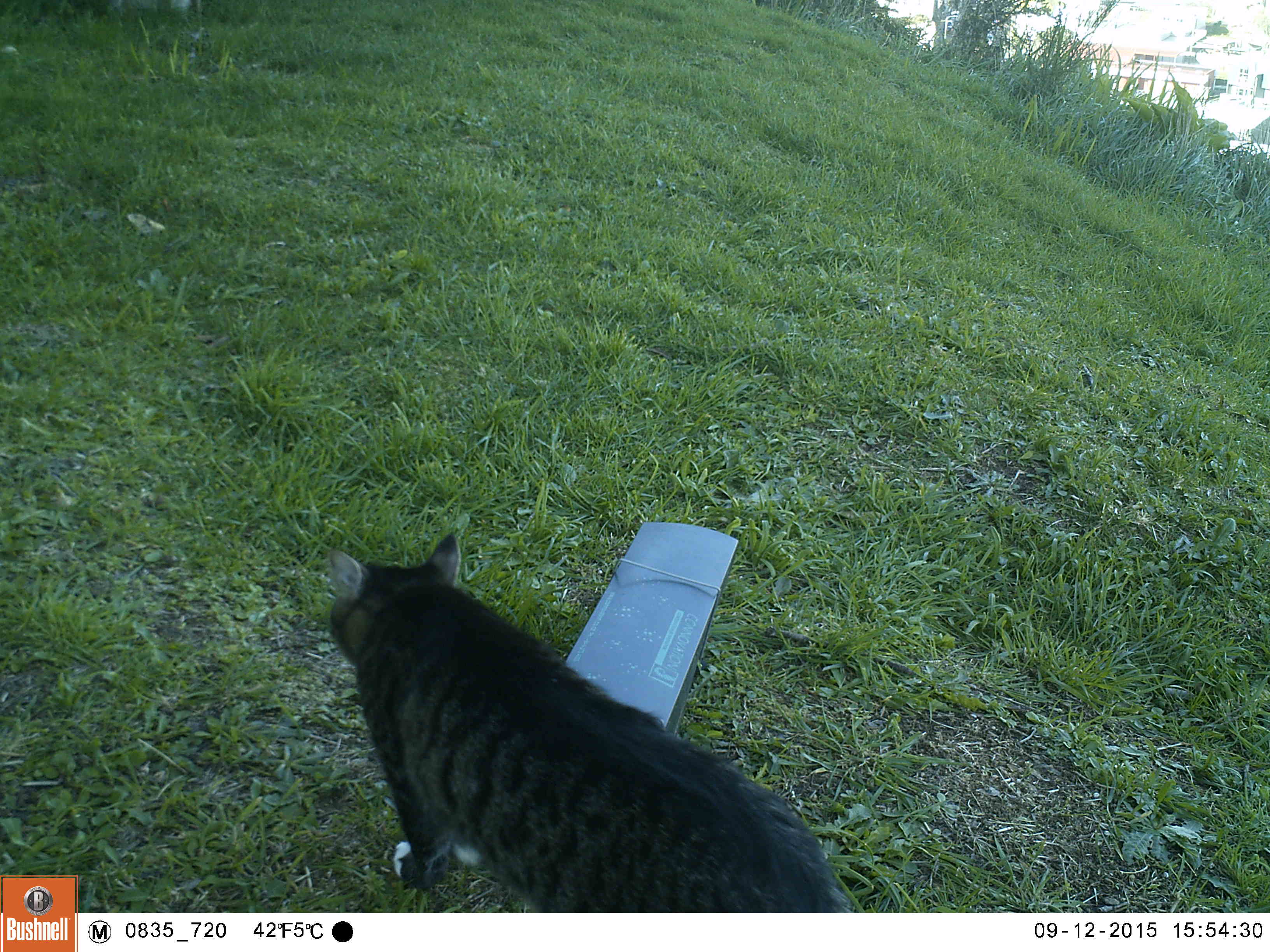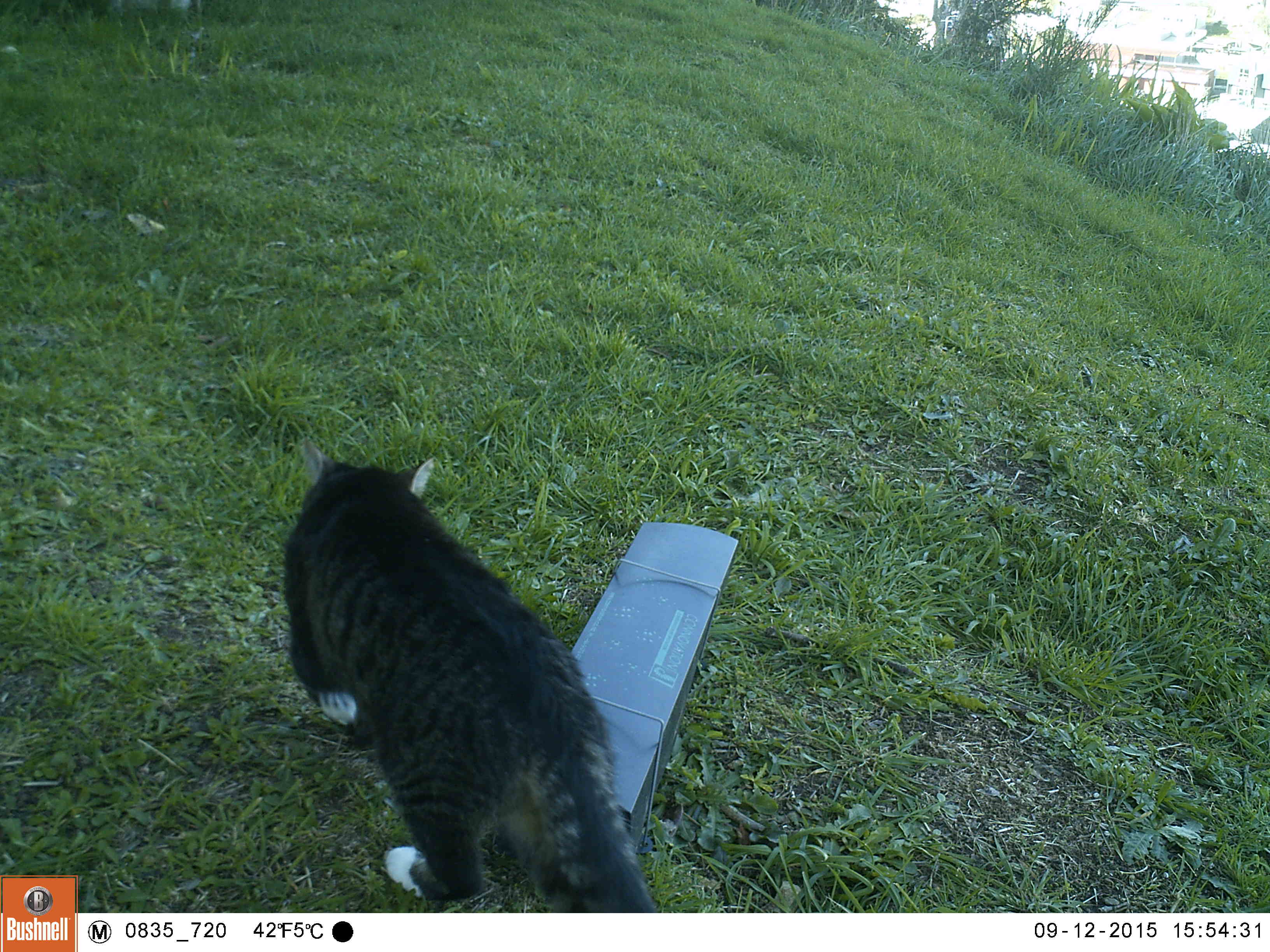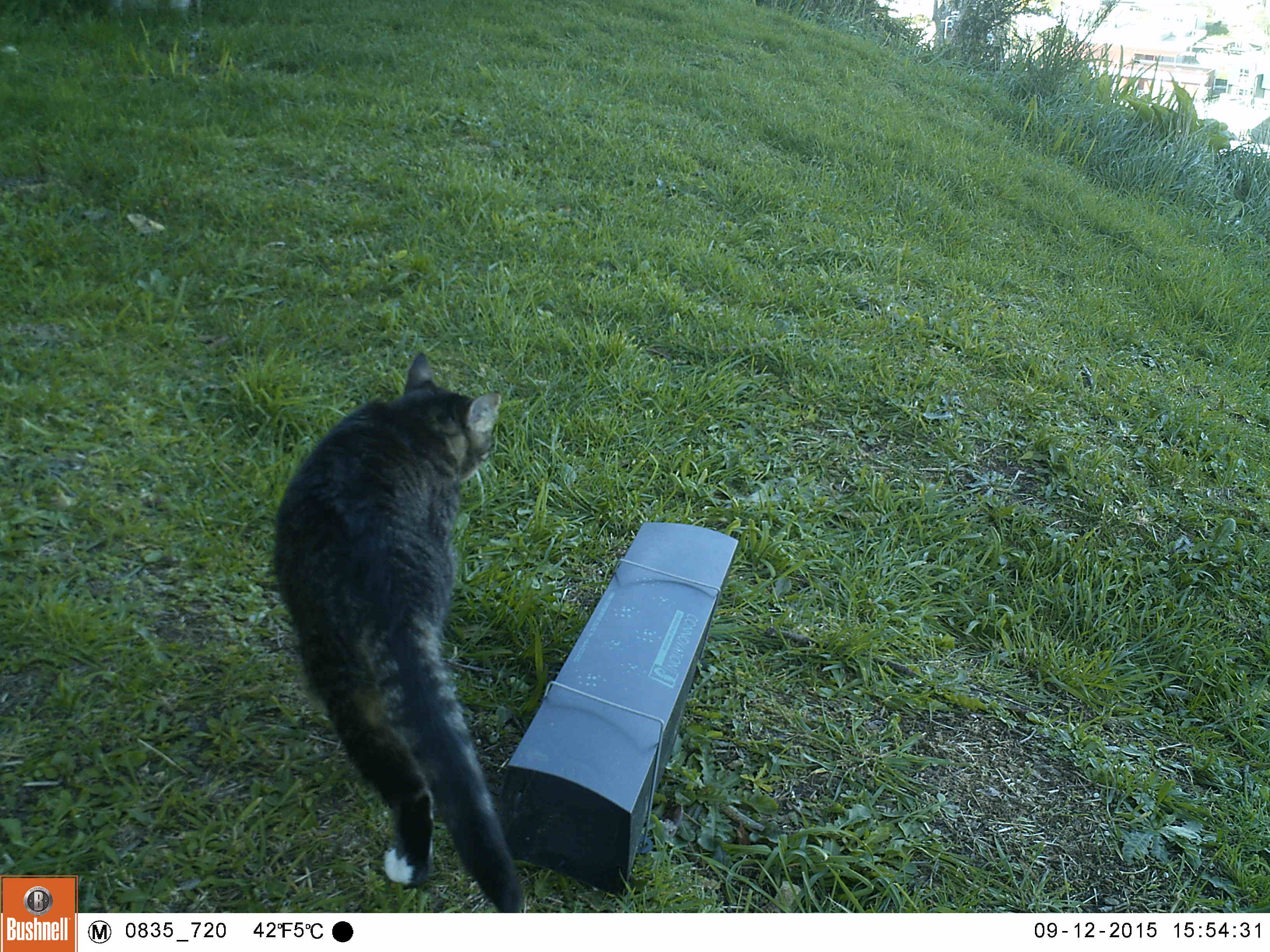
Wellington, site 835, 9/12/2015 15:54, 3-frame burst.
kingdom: Animalia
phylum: Chordata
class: Mammalia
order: Carnivora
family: Felidae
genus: Felis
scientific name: Felis catus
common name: cat